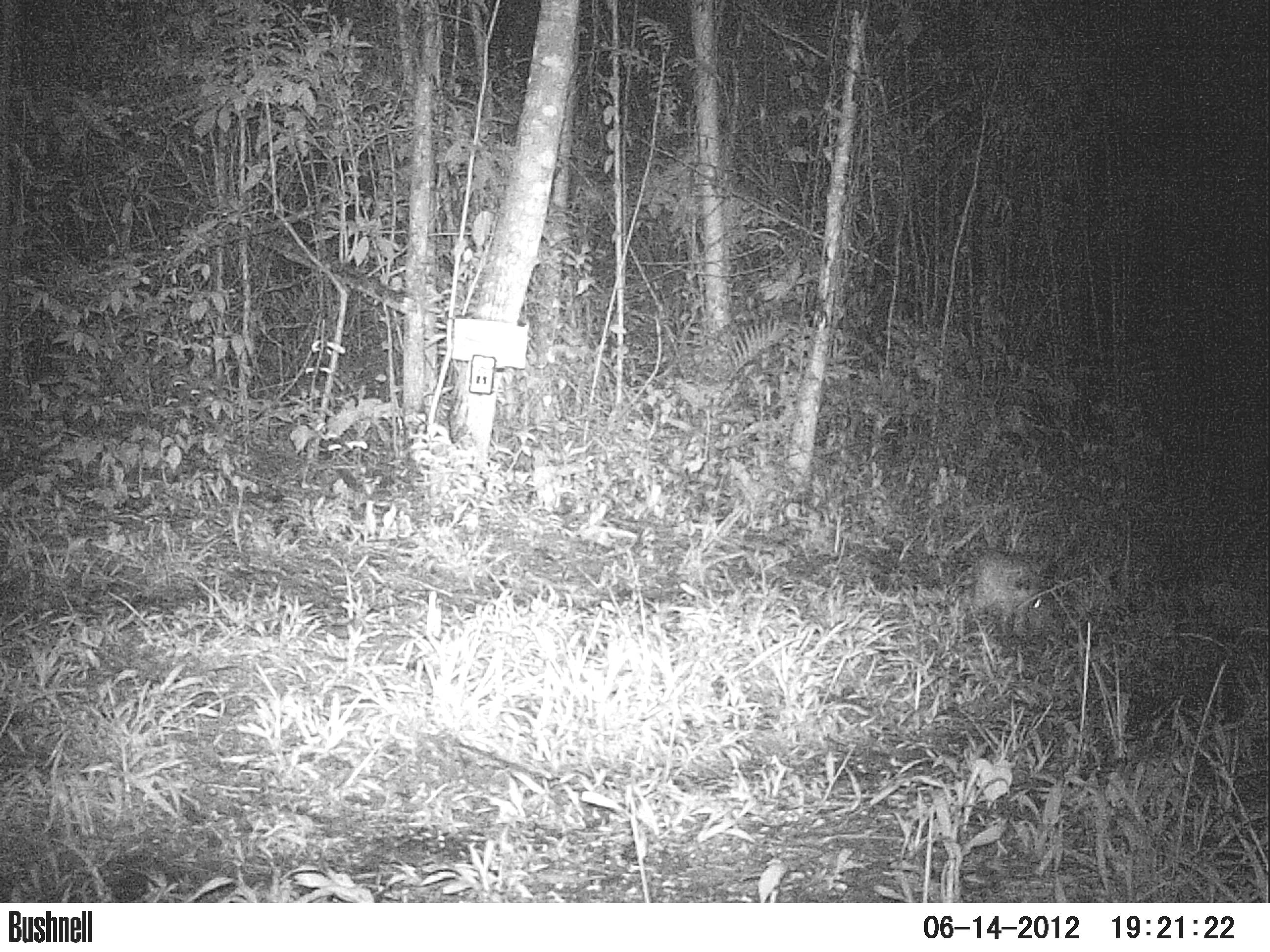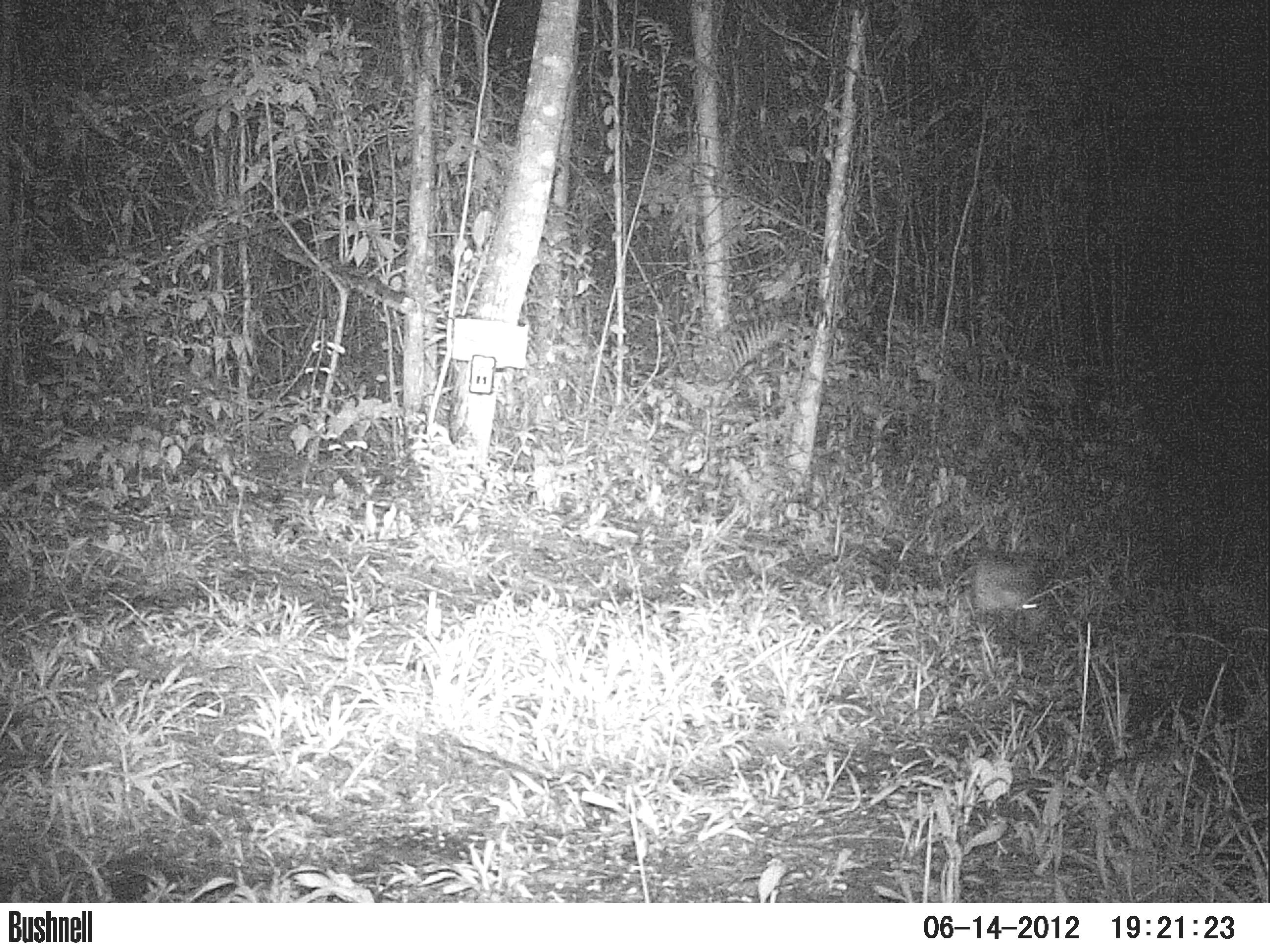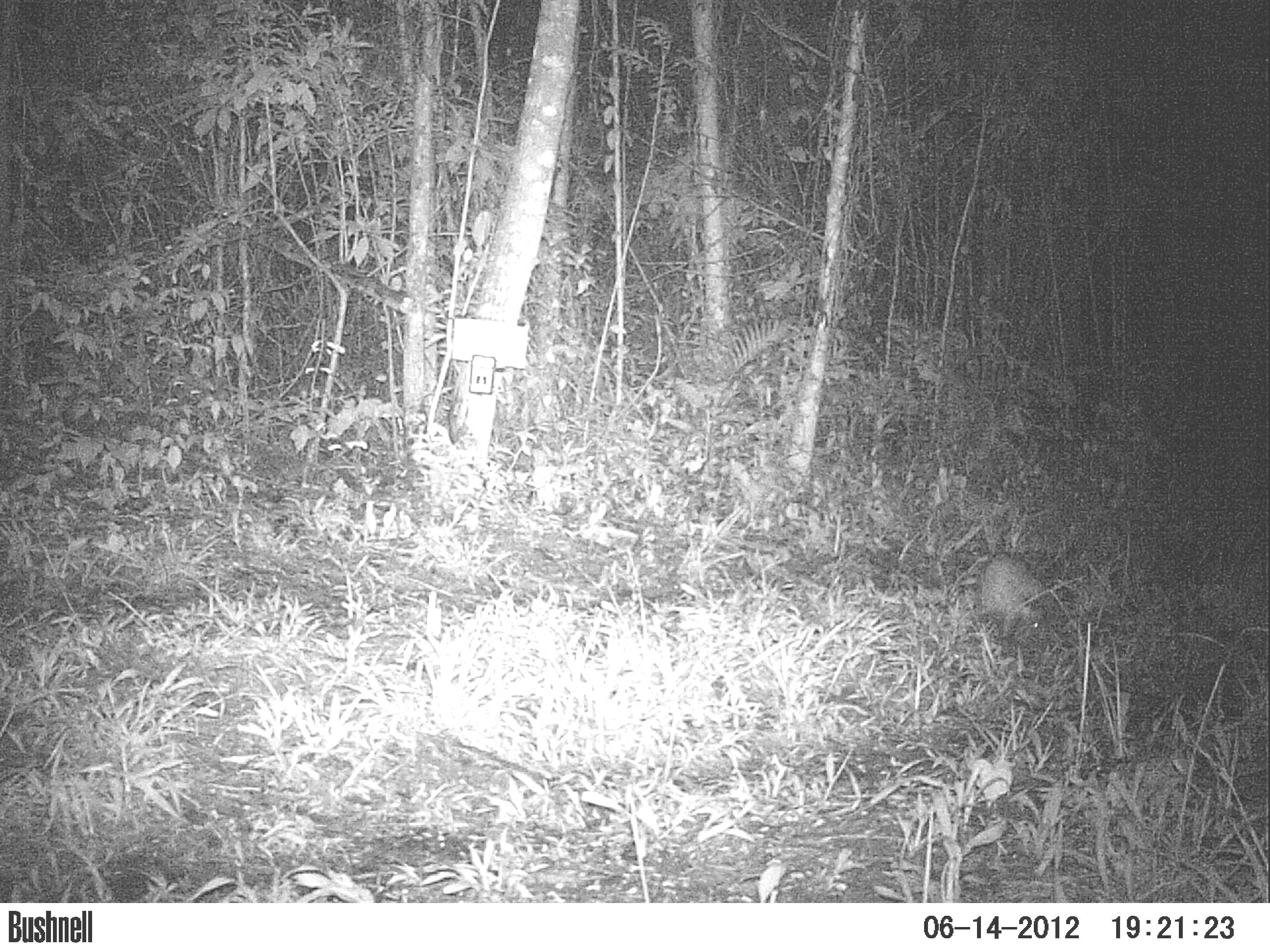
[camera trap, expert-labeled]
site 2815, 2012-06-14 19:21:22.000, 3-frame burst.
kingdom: Animalia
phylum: Chordata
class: Mammalia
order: Didelphimorphia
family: Didelphidae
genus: Didelphis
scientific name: Didelphis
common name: american opossums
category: didelphis sp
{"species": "didelphis sp (american opossums) (Didelphis)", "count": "1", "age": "adult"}